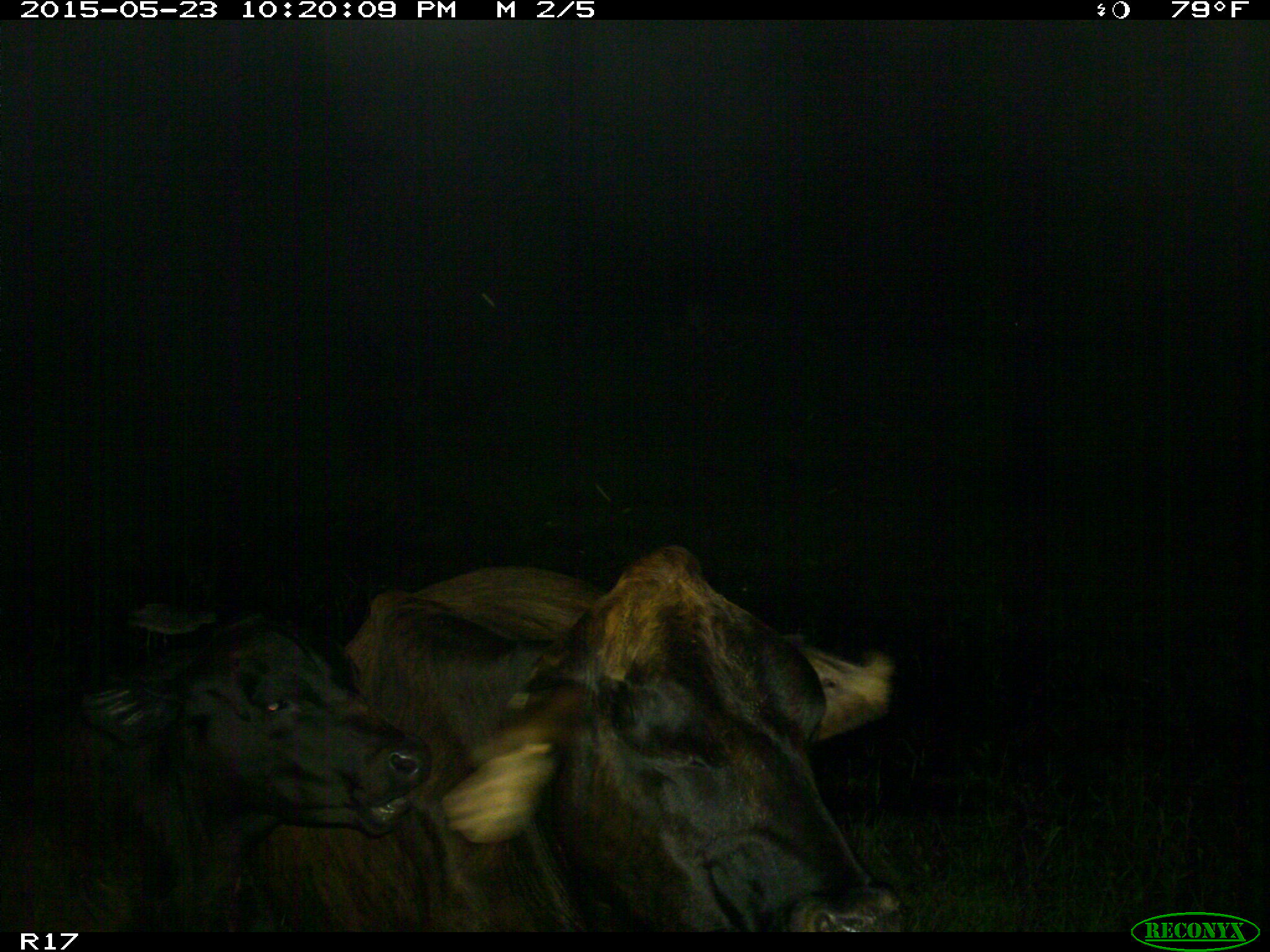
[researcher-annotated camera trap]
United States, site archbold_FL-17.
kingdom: Animalia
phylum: Chordata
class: Mammalia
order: Artiodactyla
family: Bovidae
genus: Bos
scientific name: Bos taurus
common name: domestic cow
Bos taurus (domestic cow).